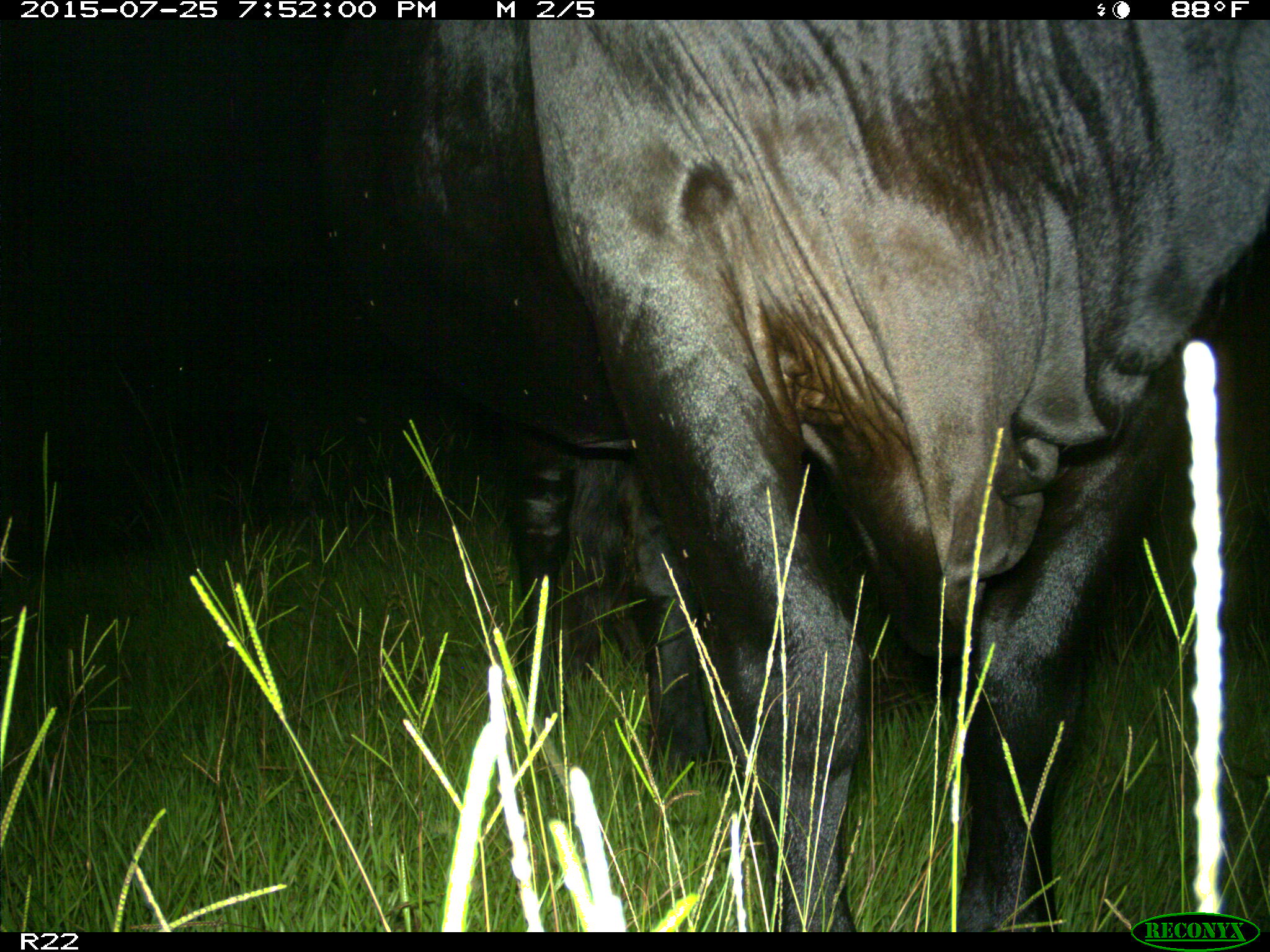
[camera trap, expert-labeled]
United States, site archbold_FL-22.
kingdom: Animalia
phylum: Chordata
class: Mammalia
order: Artiodactyla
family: Bovidae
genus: Bos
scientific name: Bos taurus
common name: domestic cow